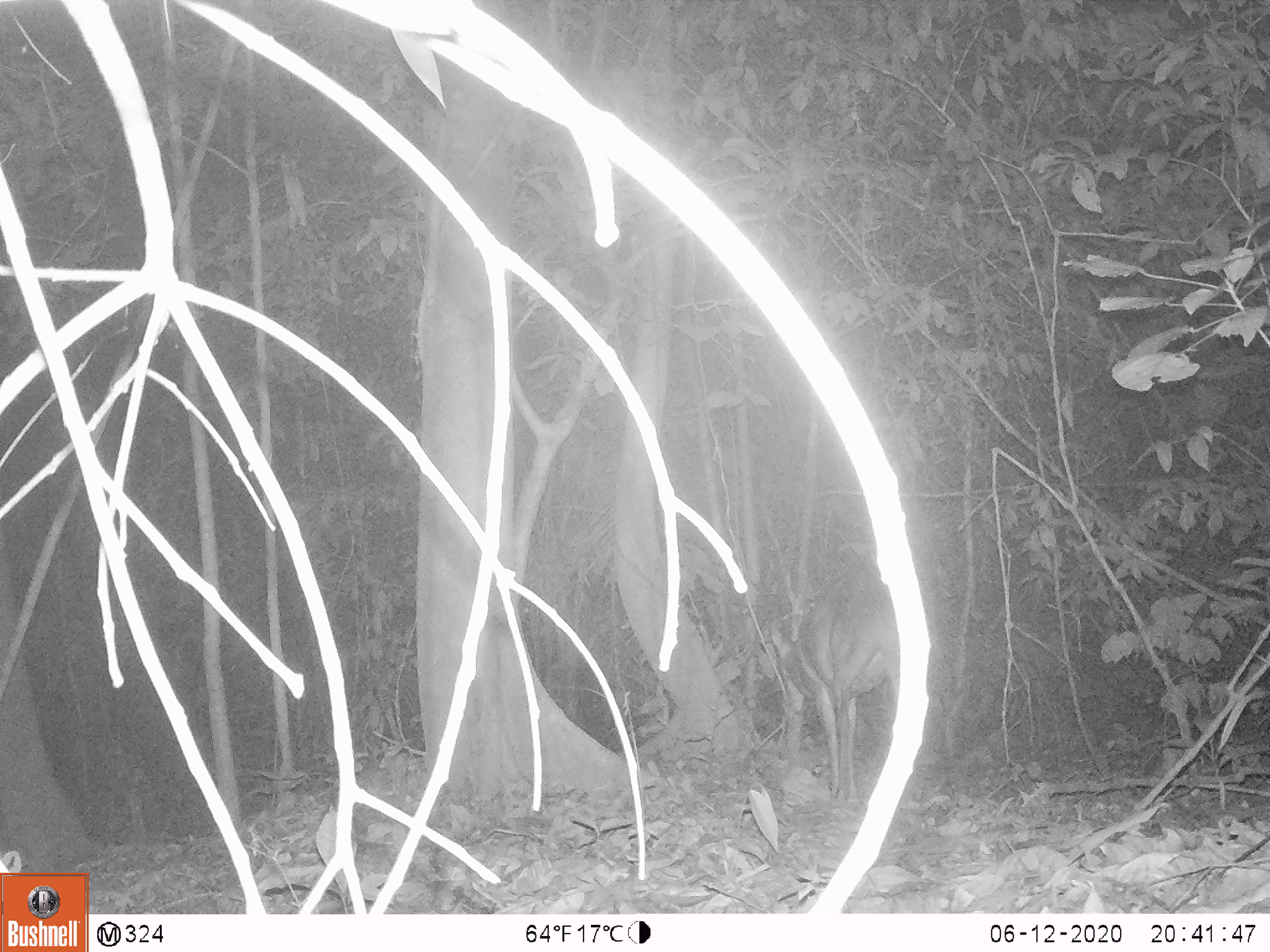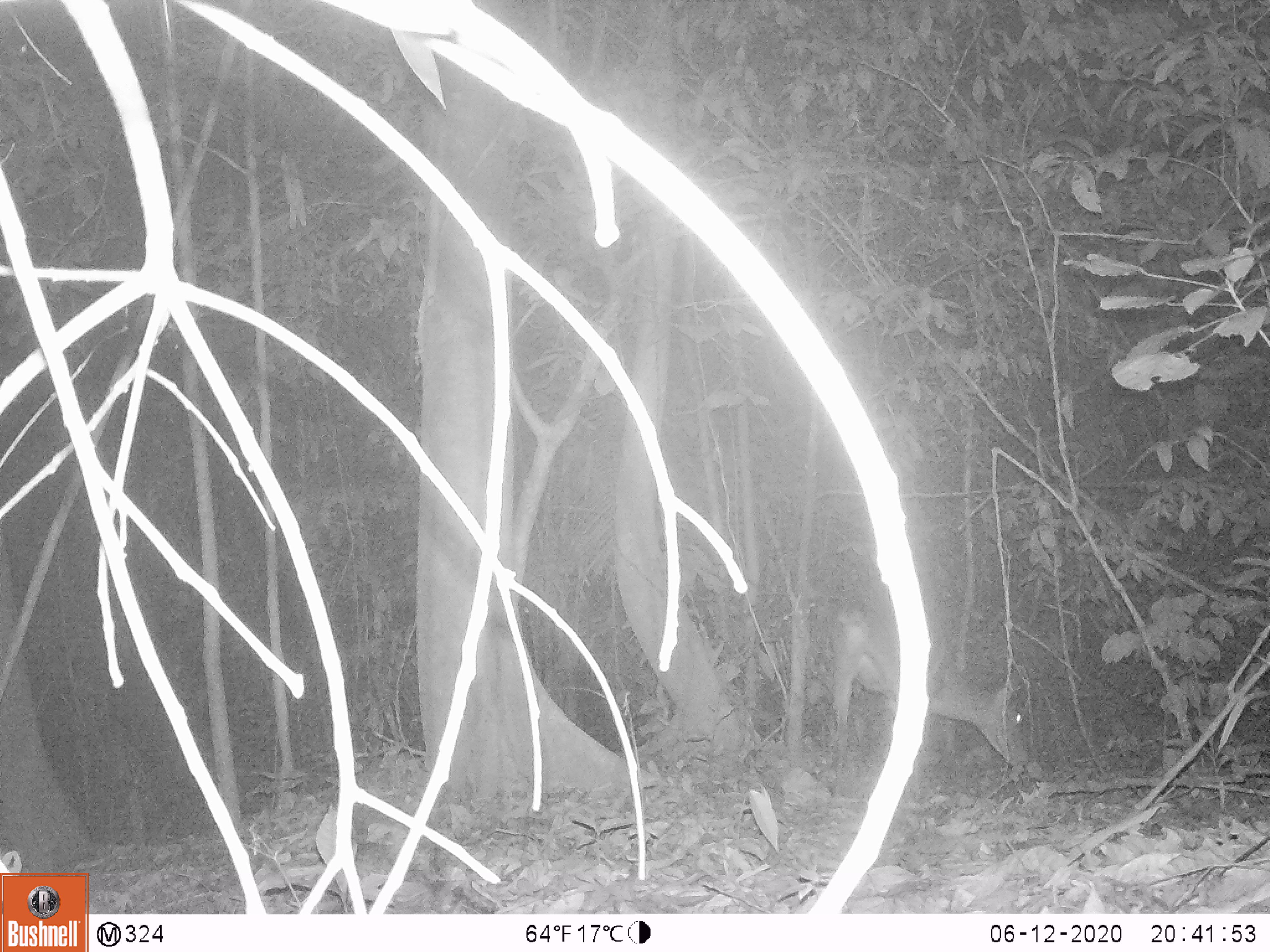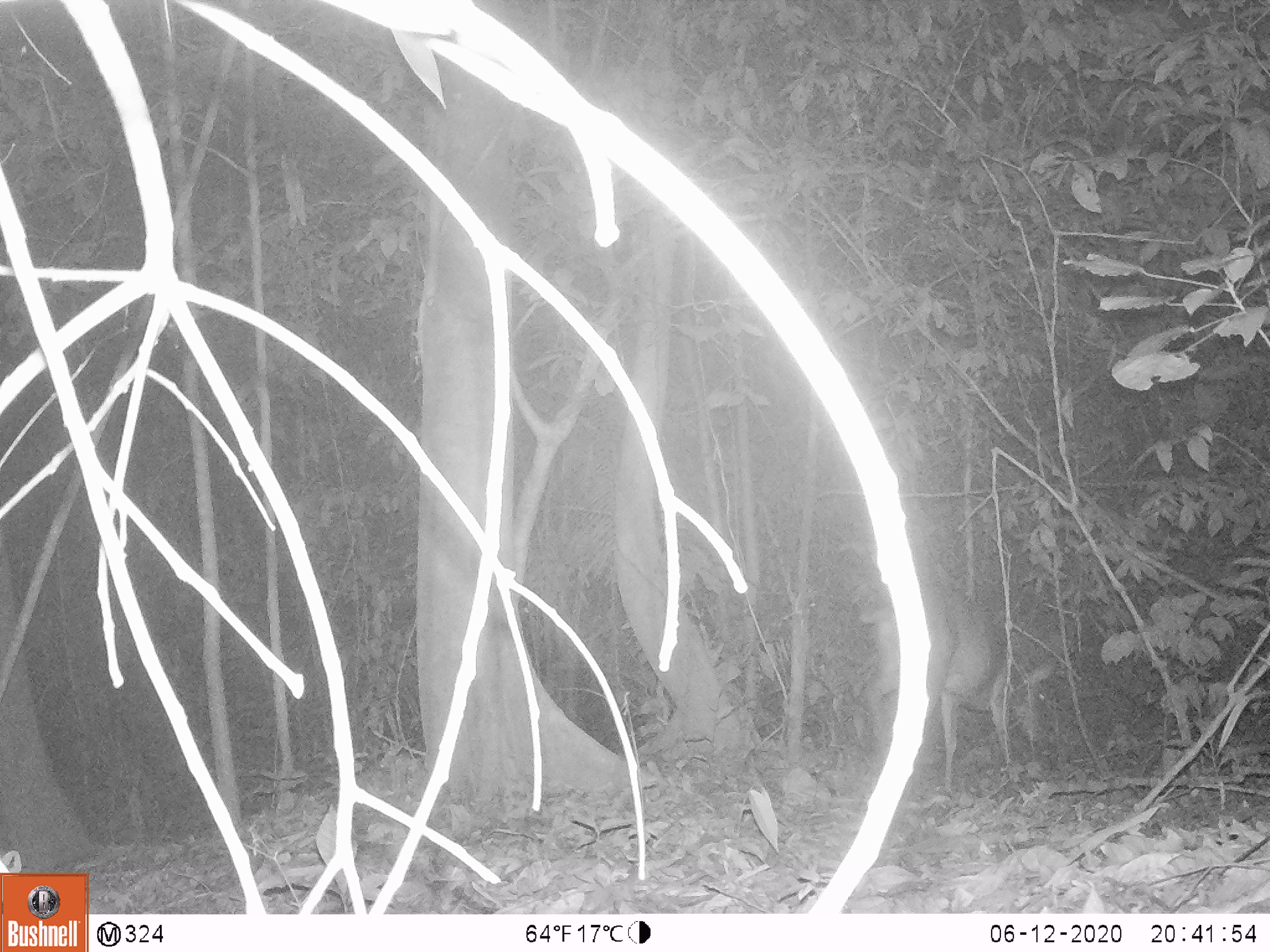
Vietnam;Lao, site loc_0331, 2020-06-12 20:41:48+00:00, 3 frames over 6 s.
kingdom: Animalia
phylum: Chordata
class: Mammalia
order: Artiodactyla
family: Cervidae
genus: Muntiacus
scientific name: Muntiacus vuquangensis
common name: large-antlered muntjac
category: large antlered muntjac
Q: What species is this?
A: Large antlered muntjac (large-antlered muntjac) (Muntiacus vuquangensis).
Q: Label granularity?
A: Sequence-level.